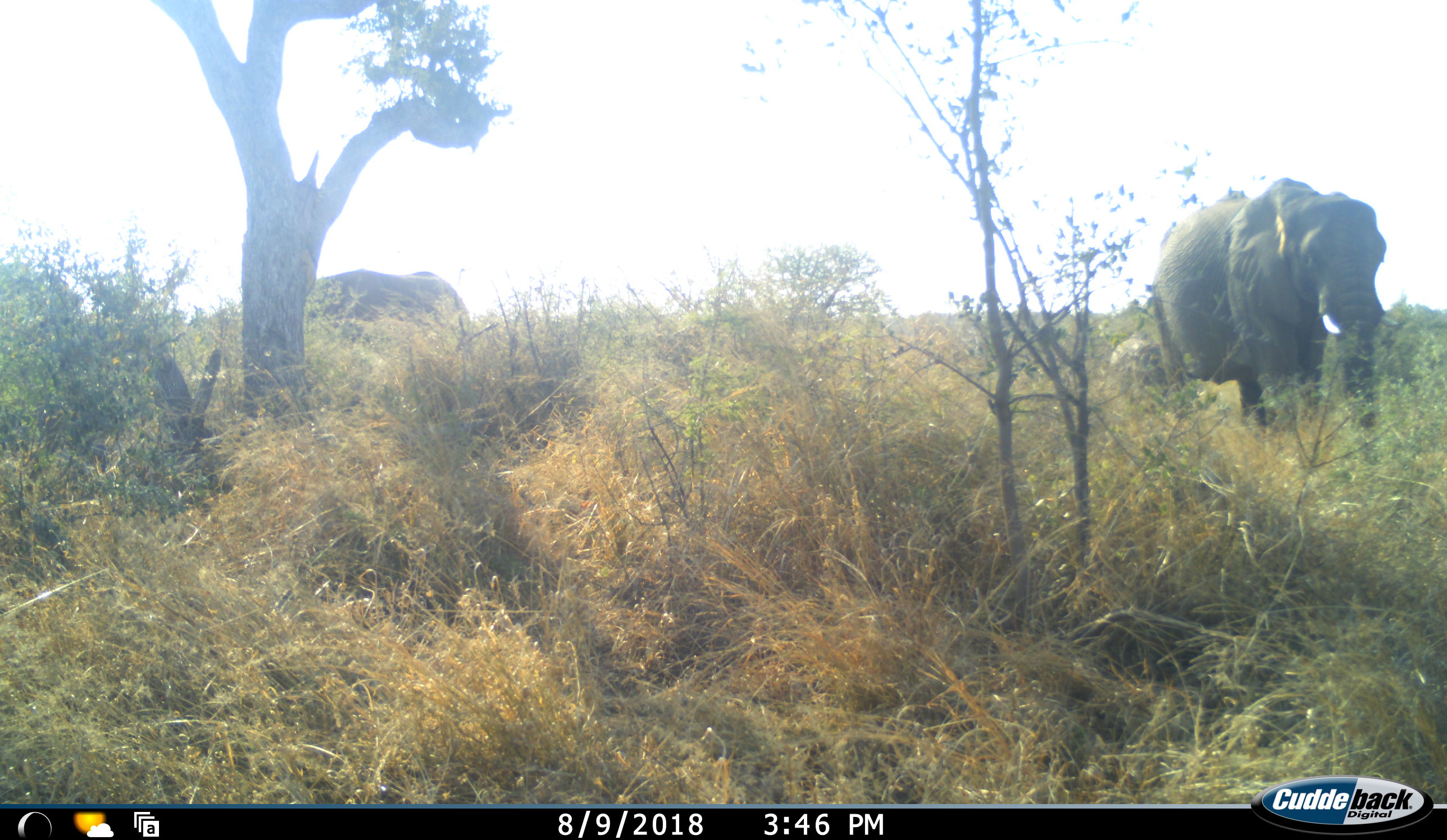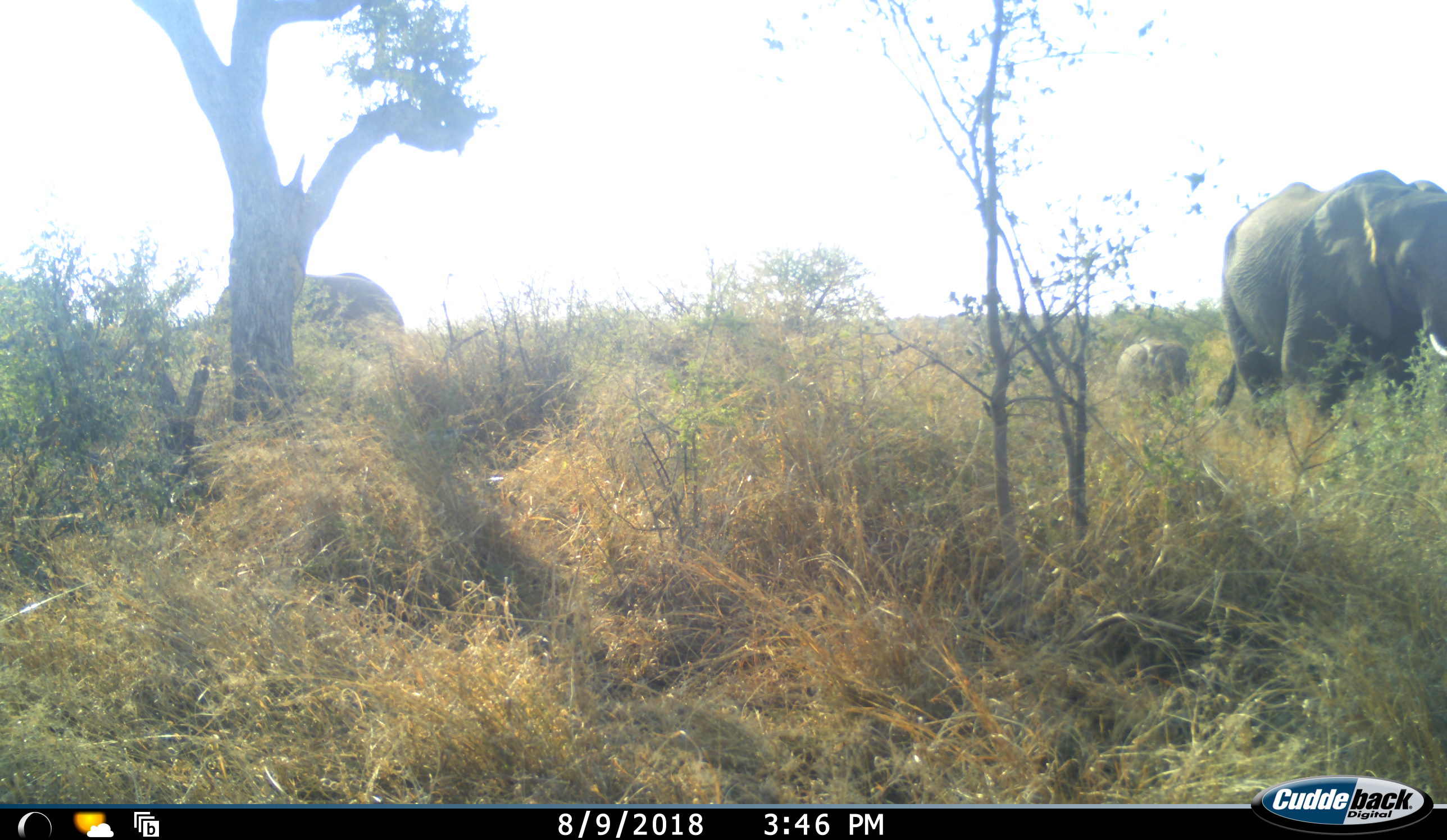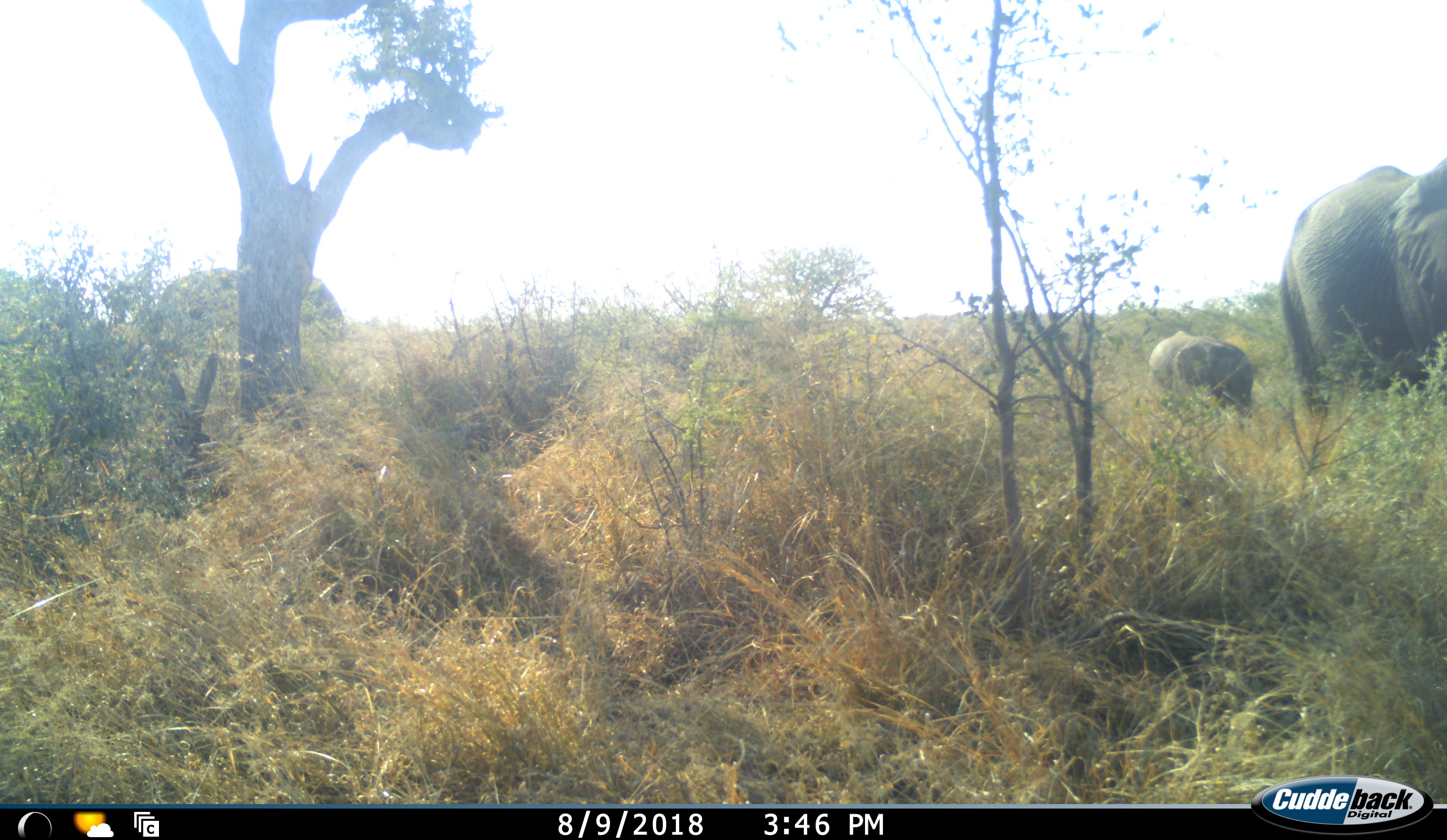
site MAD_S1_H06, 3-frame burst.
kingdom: Animalia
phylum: Chordata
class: Mammalia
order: Proboscidea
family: Elephantidae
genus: Loxodonta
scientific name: Loxodonta africana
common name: african bush elephant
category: elephant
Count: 3.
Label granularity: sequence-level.